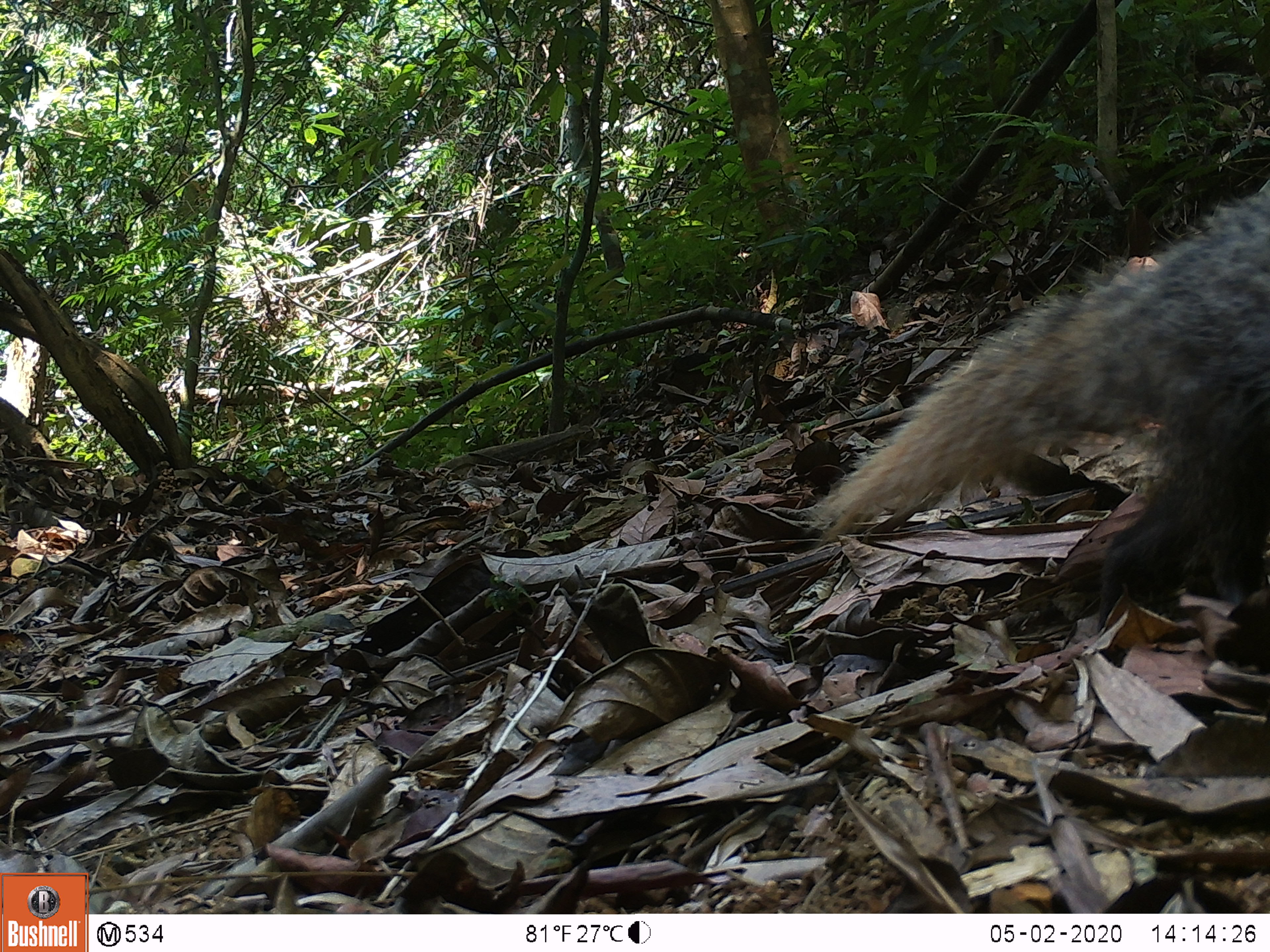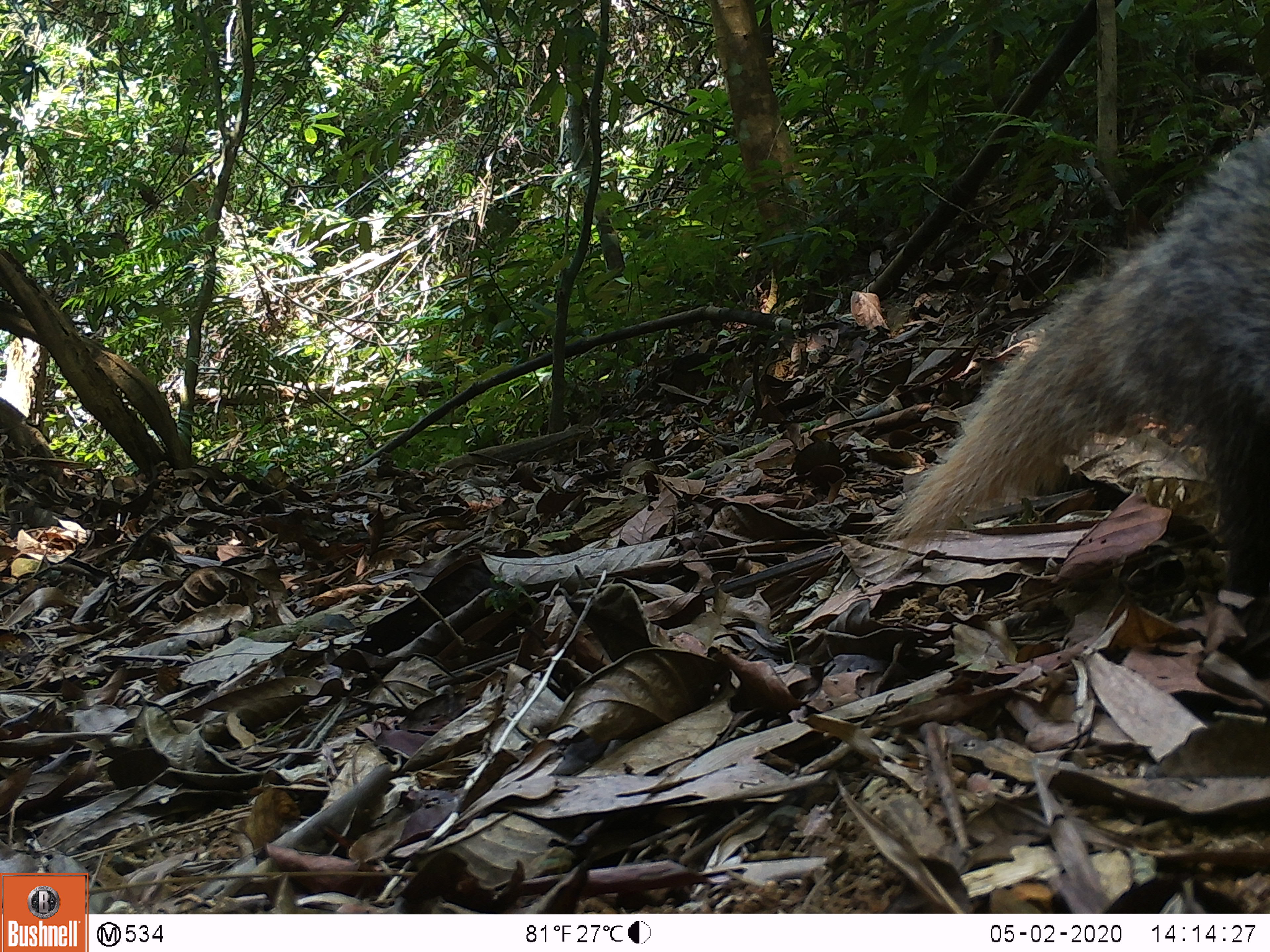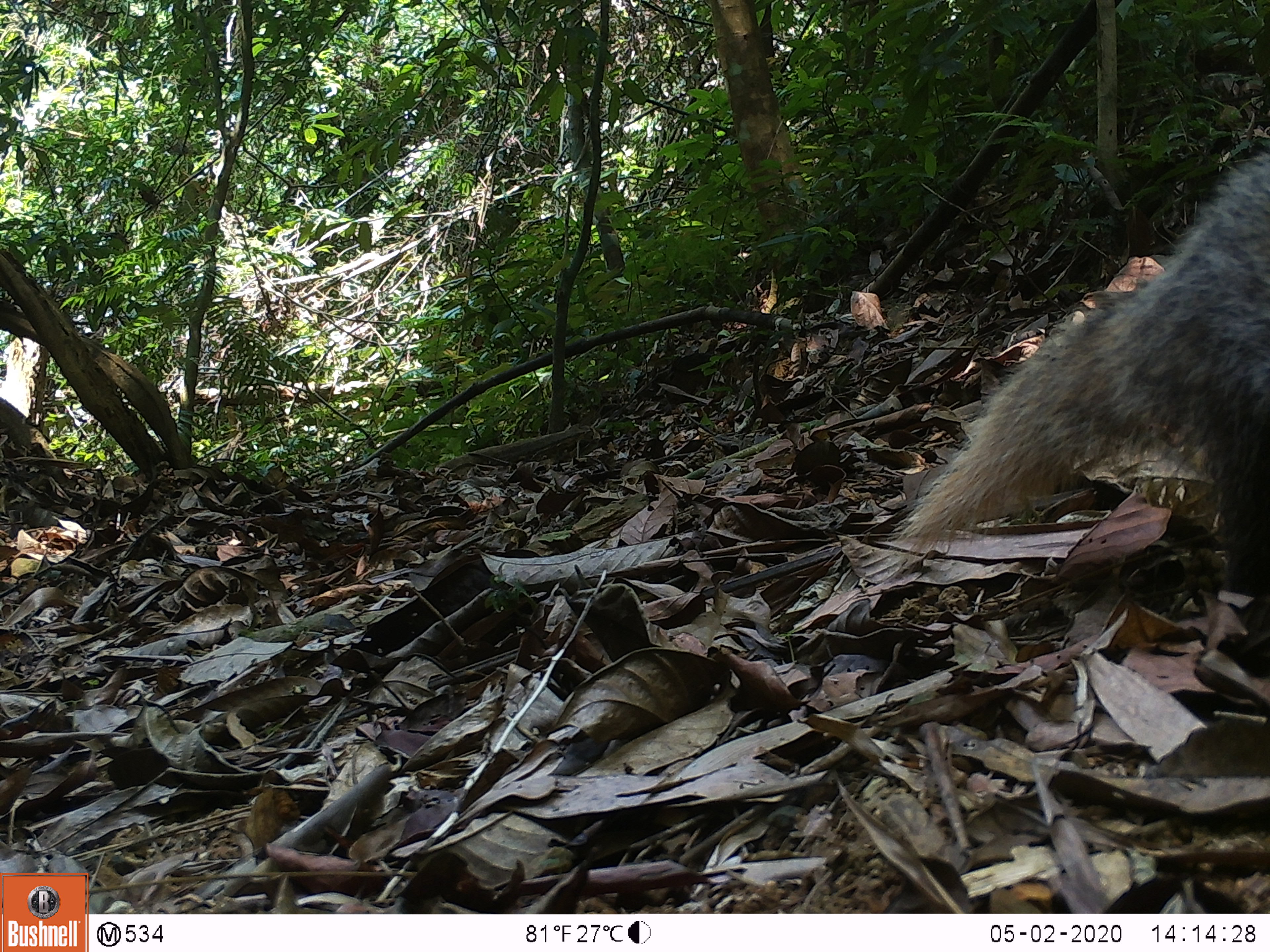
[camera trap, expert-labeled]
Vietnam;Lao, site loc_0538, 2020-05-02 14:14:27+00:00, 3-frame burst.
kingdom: Animalia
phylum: Chordata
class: Mammalia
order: Carnivora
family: Herpestidae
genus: Urva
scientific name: Urva urva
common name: crab-eating mongoose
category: crab eating mongoose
Crab eating mongoose (crab-eating mongoose) (Urva urva). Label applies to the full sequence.